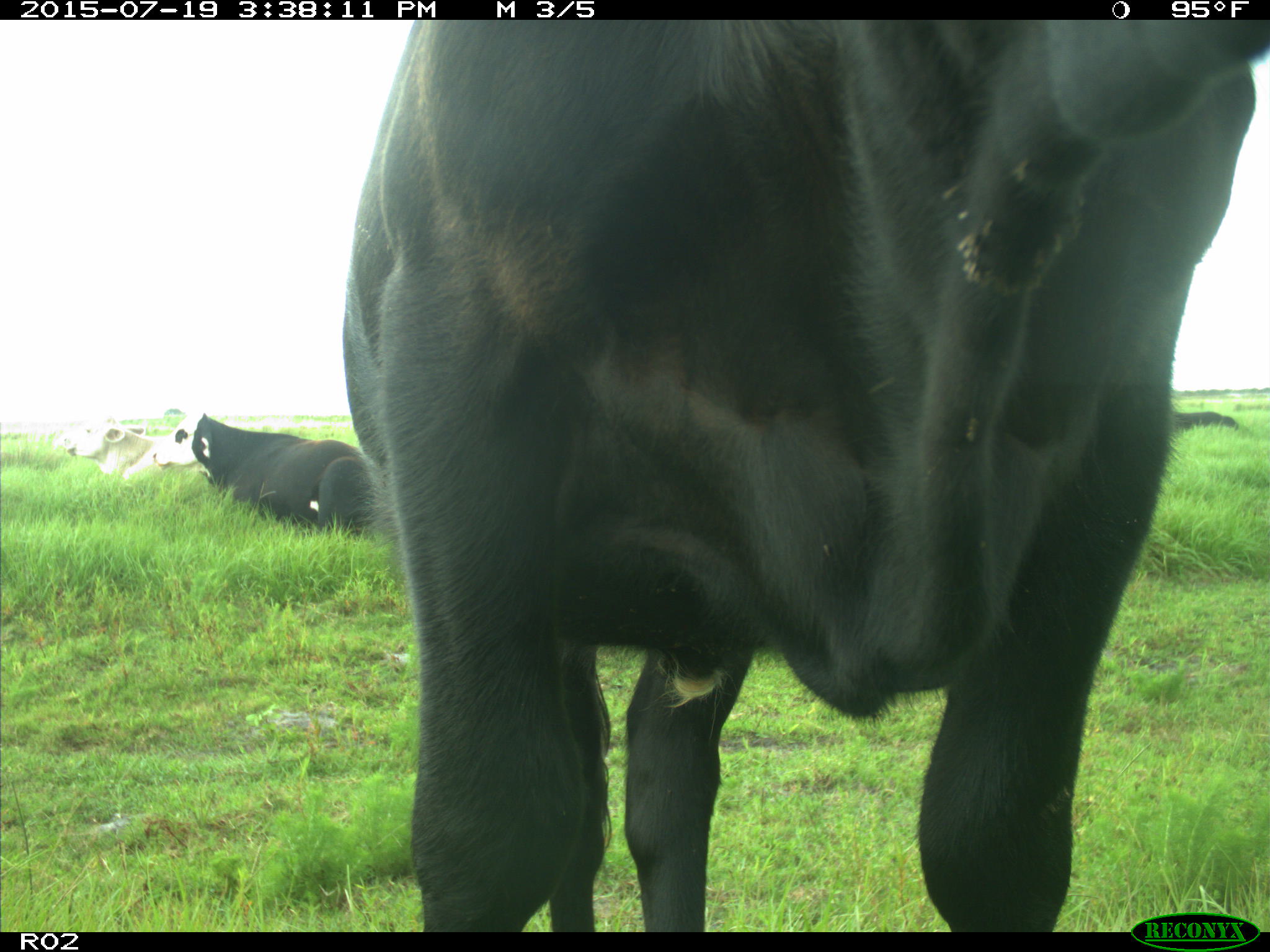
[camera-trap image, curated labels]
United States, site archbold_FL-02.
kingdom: Animalia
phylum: Chordata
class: Mammalia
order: Artiodactyla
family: Bovidae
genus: Bos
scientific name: Bos taurus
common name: domestic cow